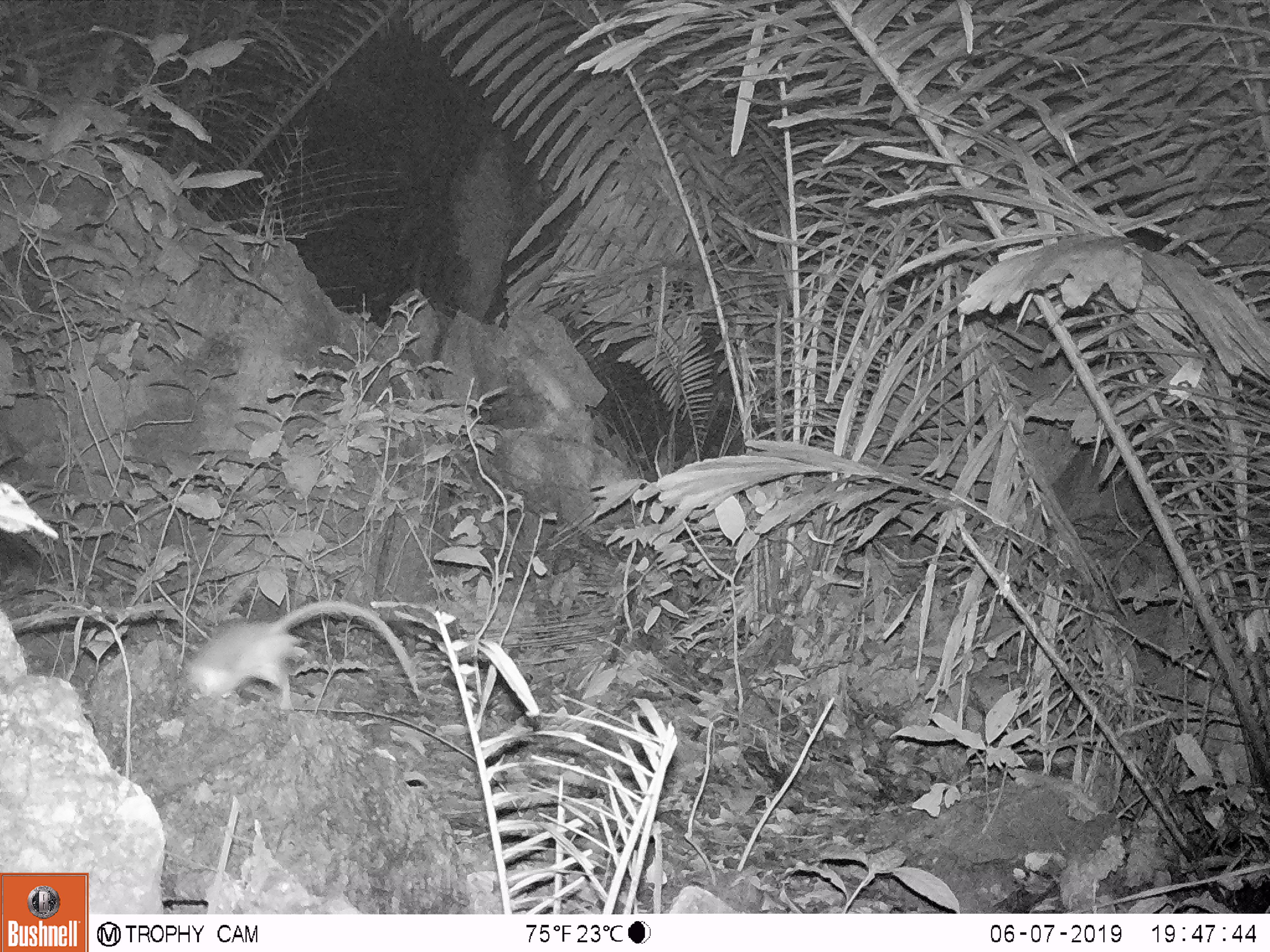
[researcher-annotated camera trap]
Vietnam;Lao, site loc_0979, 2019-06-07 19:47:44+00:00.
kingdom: Animalia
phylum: Chordata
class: Mammalia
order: Rodentia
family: Muridae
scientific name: Muridae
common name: old-world mice and rats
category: unidentified murid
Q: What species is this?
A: Unidentified murid (old-world mice and rats) (Muridae).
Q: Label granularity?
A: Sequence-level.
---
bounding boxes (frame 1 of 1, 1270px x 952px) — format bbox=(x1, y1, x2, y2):
unidentified murid: bbox=(182, 600, 420, 713)